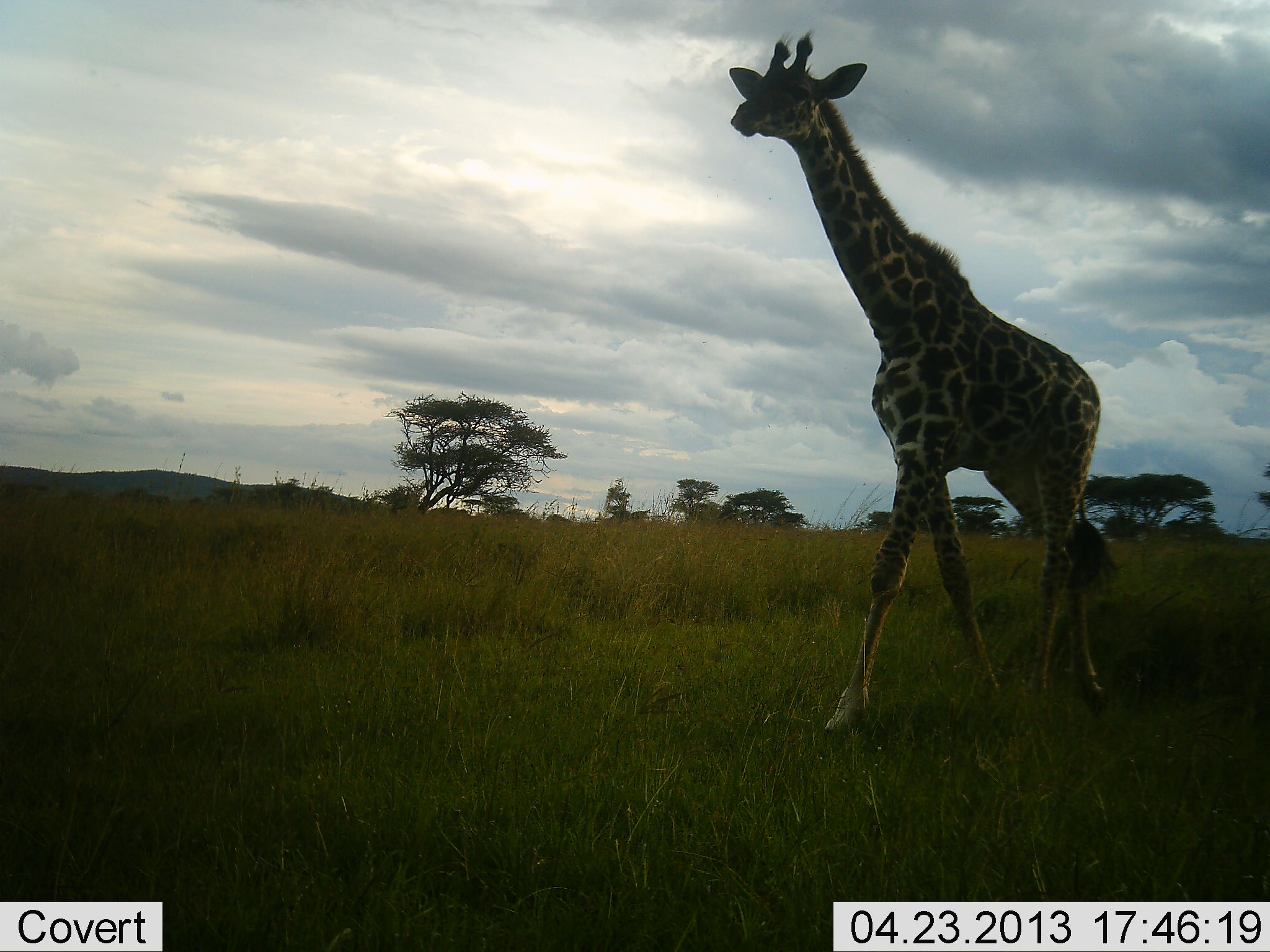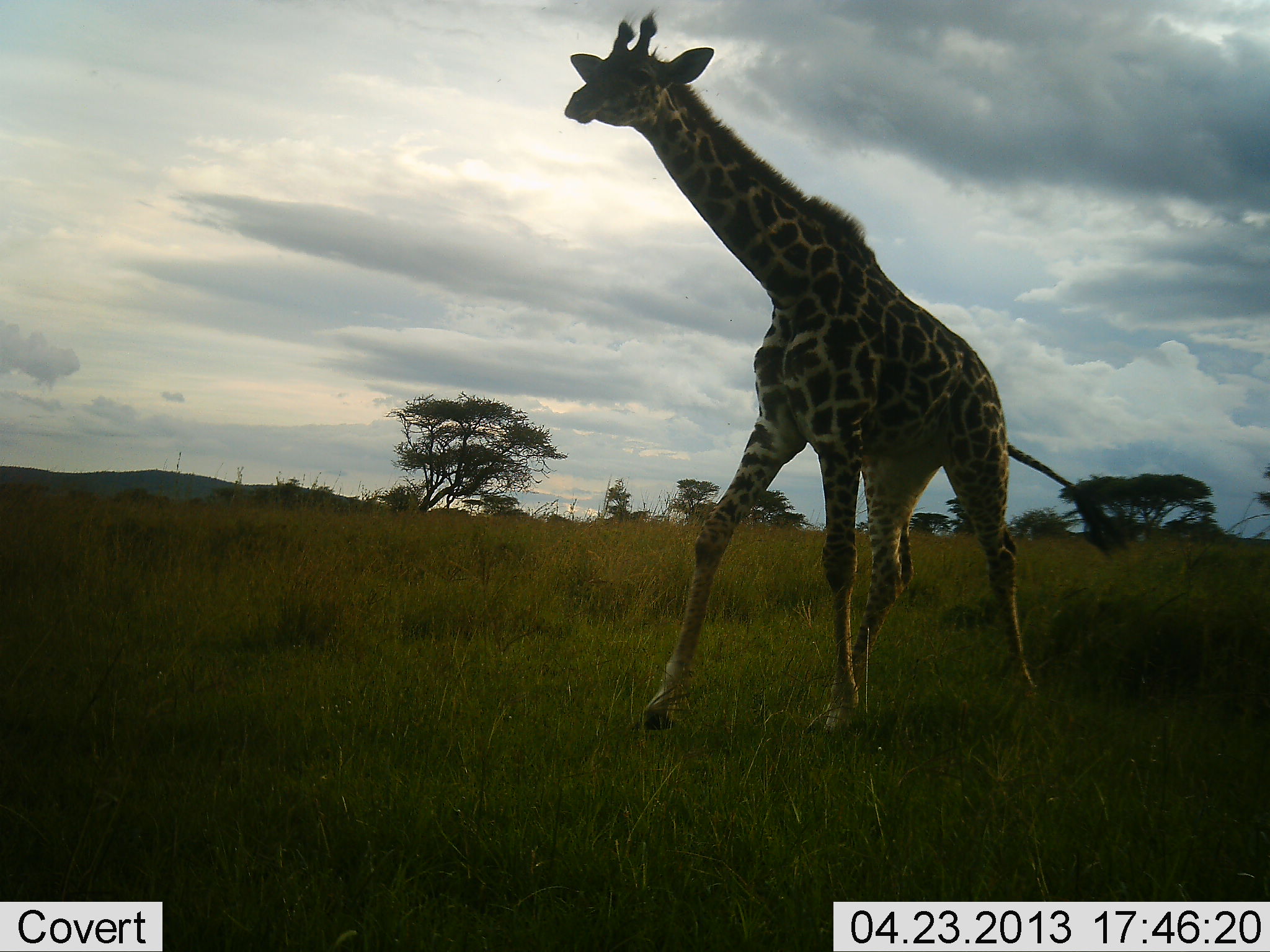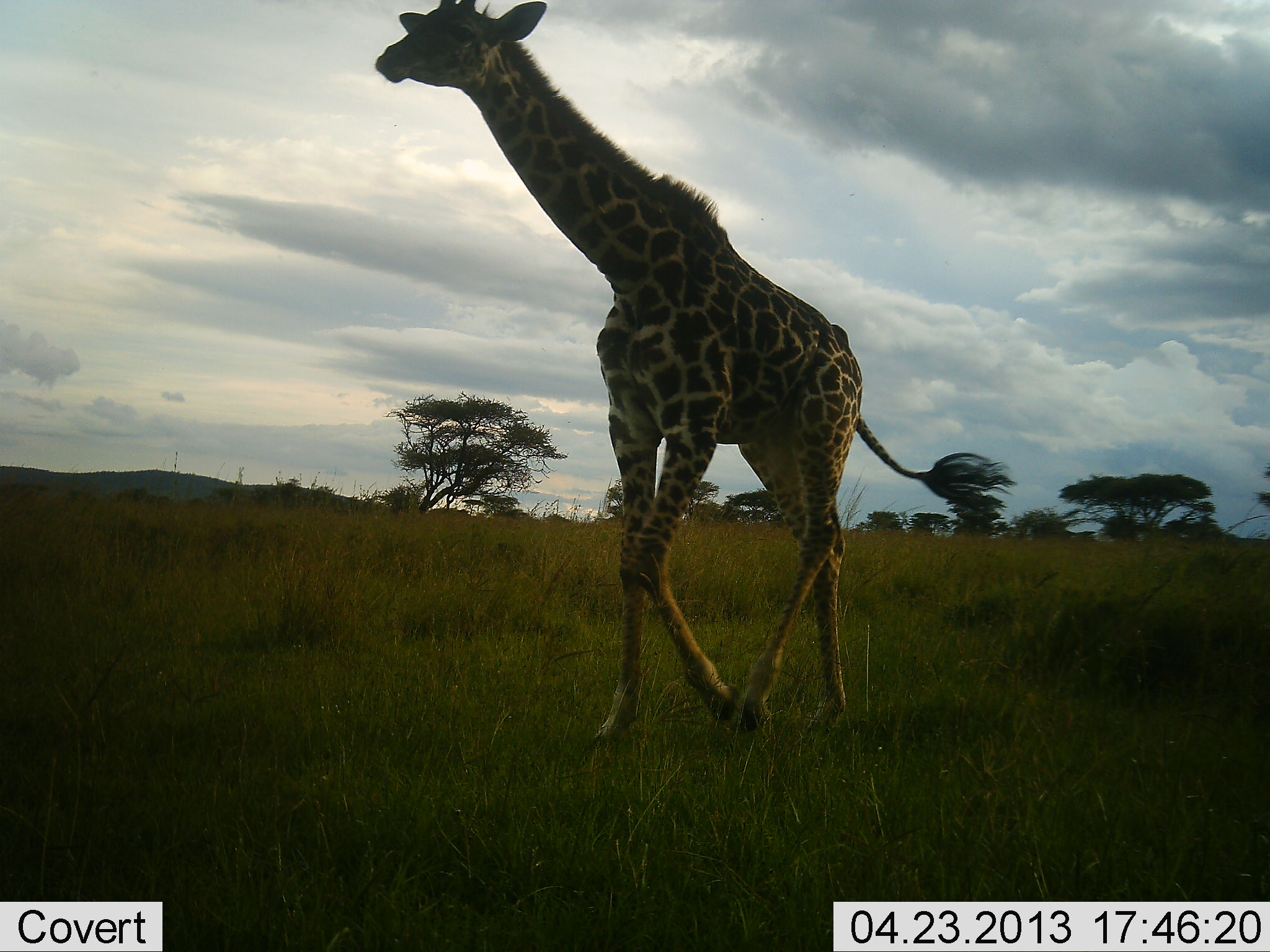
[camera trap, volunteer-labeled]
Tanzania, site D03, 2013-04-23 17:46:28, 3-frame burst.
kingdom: Animalia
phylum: Chordata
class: Mammalia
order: Artiodactyla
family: Giraffidae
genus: Giraffa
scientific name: Giraffa camelopardalis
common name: giraffe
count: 1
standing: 6%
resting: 0%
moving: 94%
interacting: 0%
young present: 0%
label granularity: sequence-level